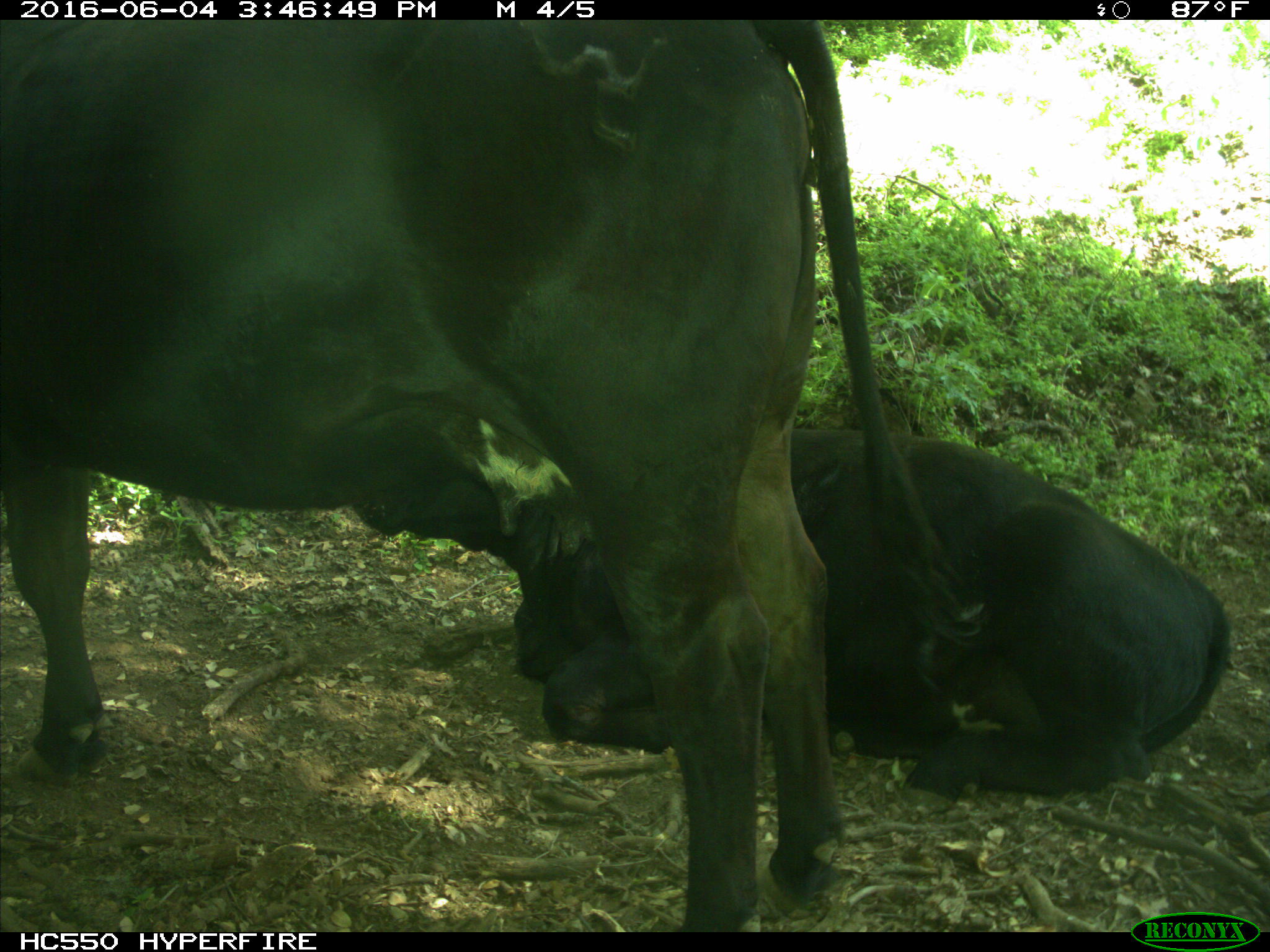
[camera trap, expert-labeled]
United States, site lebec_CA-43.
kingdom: Animalia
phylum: Chordata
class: Mammalia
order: Artiodactyla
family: Bovidae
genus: Bos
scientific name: Bos taurus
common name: domestic cow